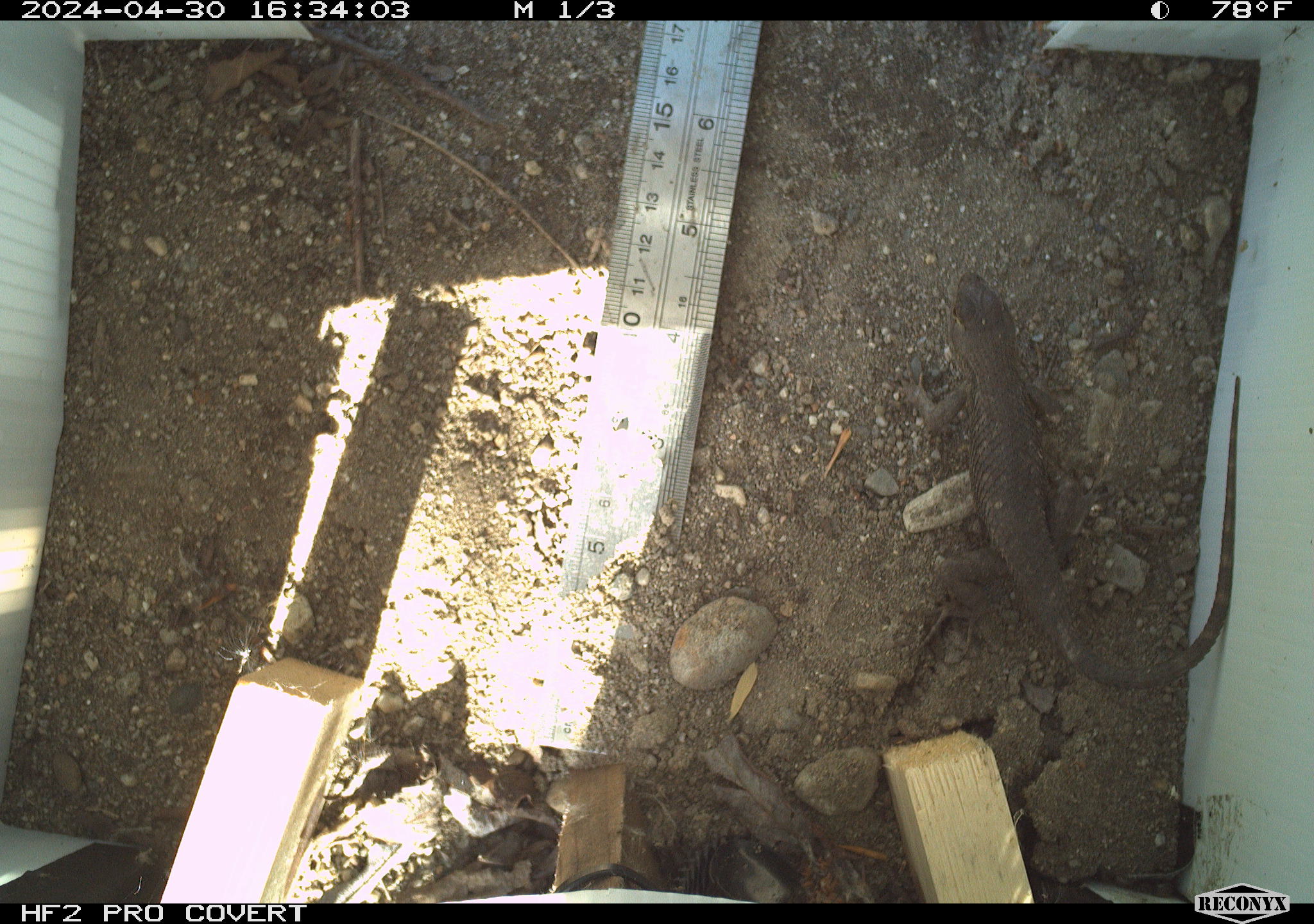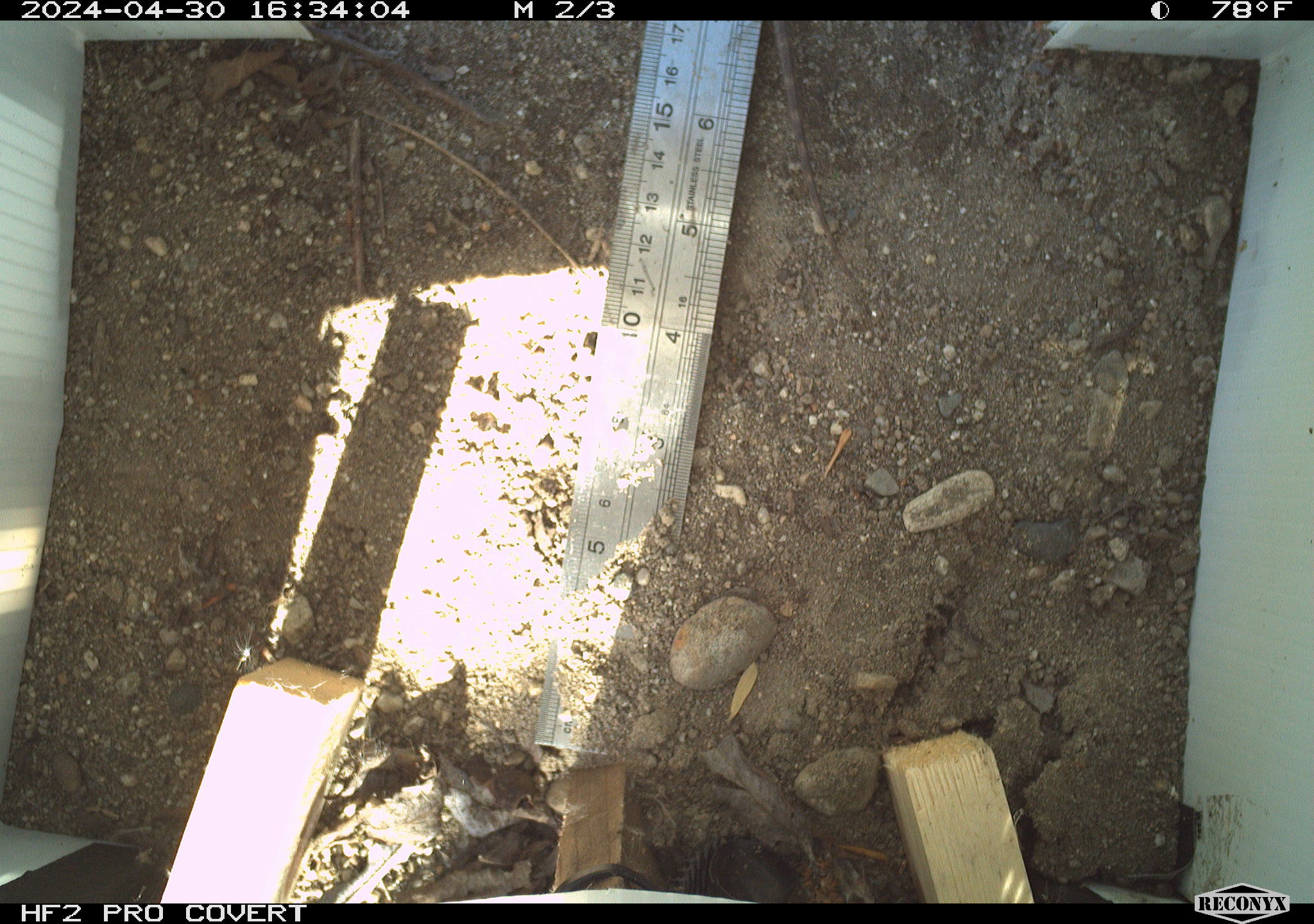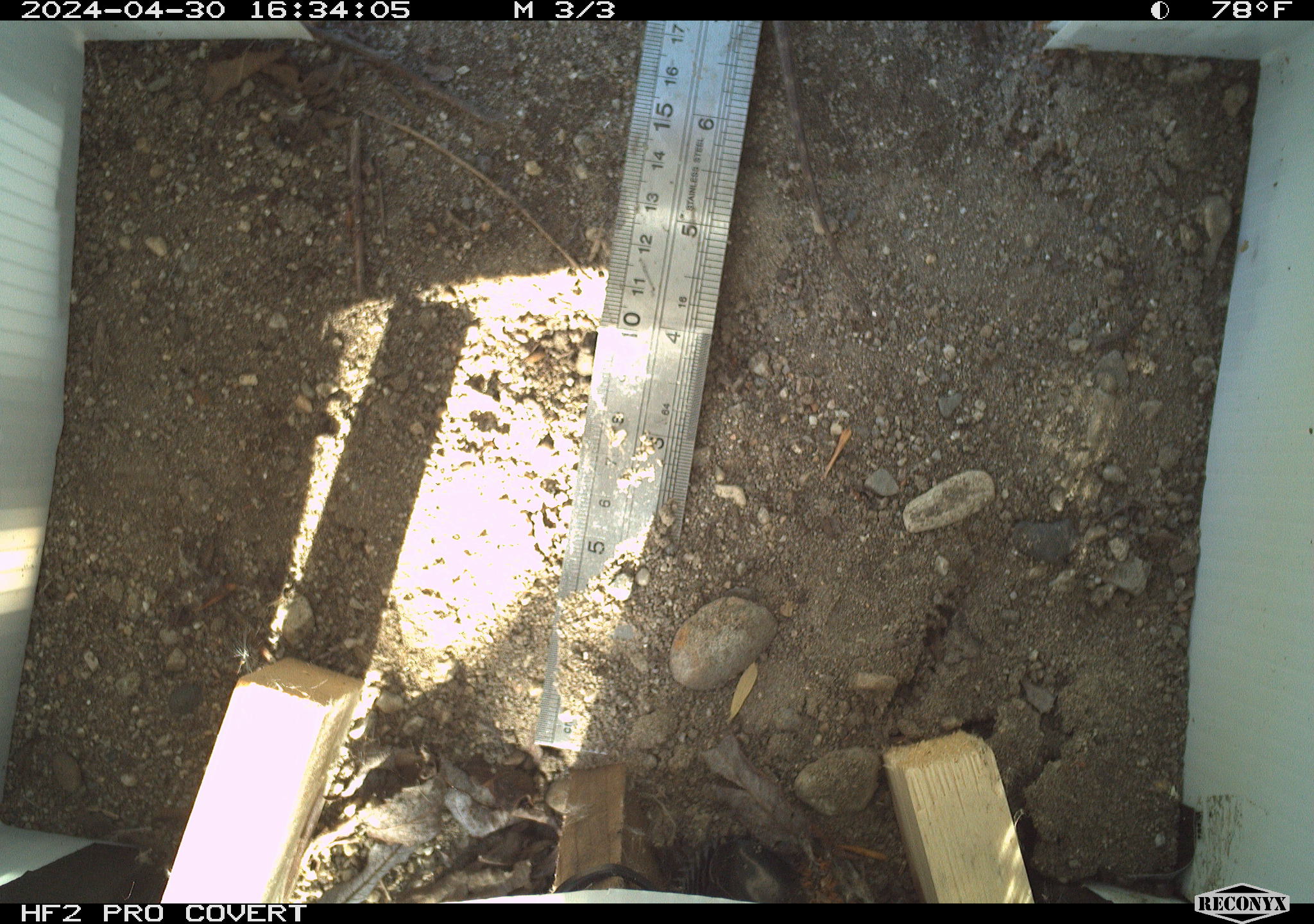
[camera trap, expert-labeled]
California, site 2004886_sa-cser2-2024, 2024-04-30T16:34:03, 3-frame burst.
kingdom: Animalia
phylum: Chordata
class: Reptilia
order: Squamata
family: Phrynosomatidae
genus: Sceloporus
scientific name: Sceloporus occidentalis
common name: western fence lizard